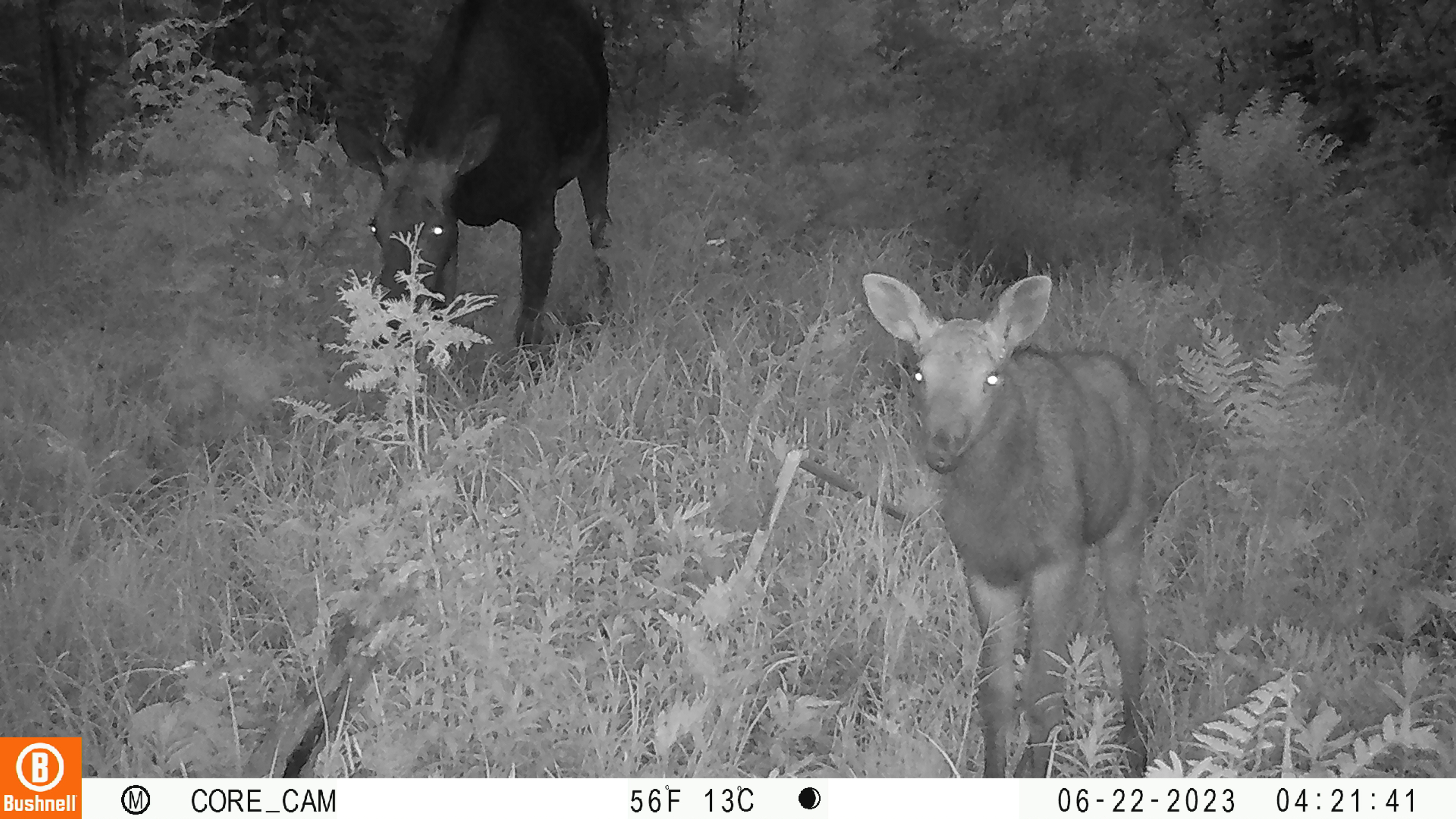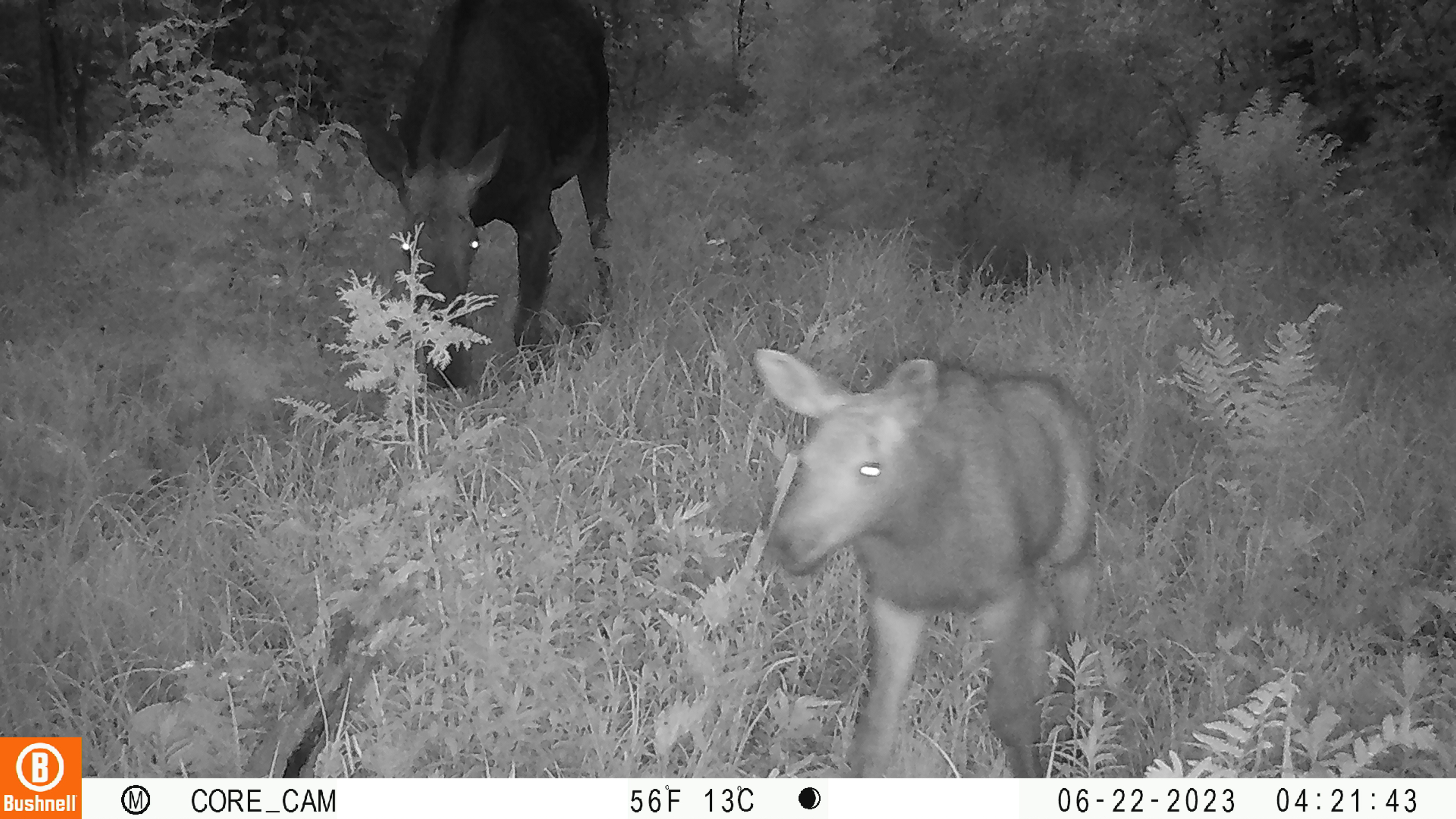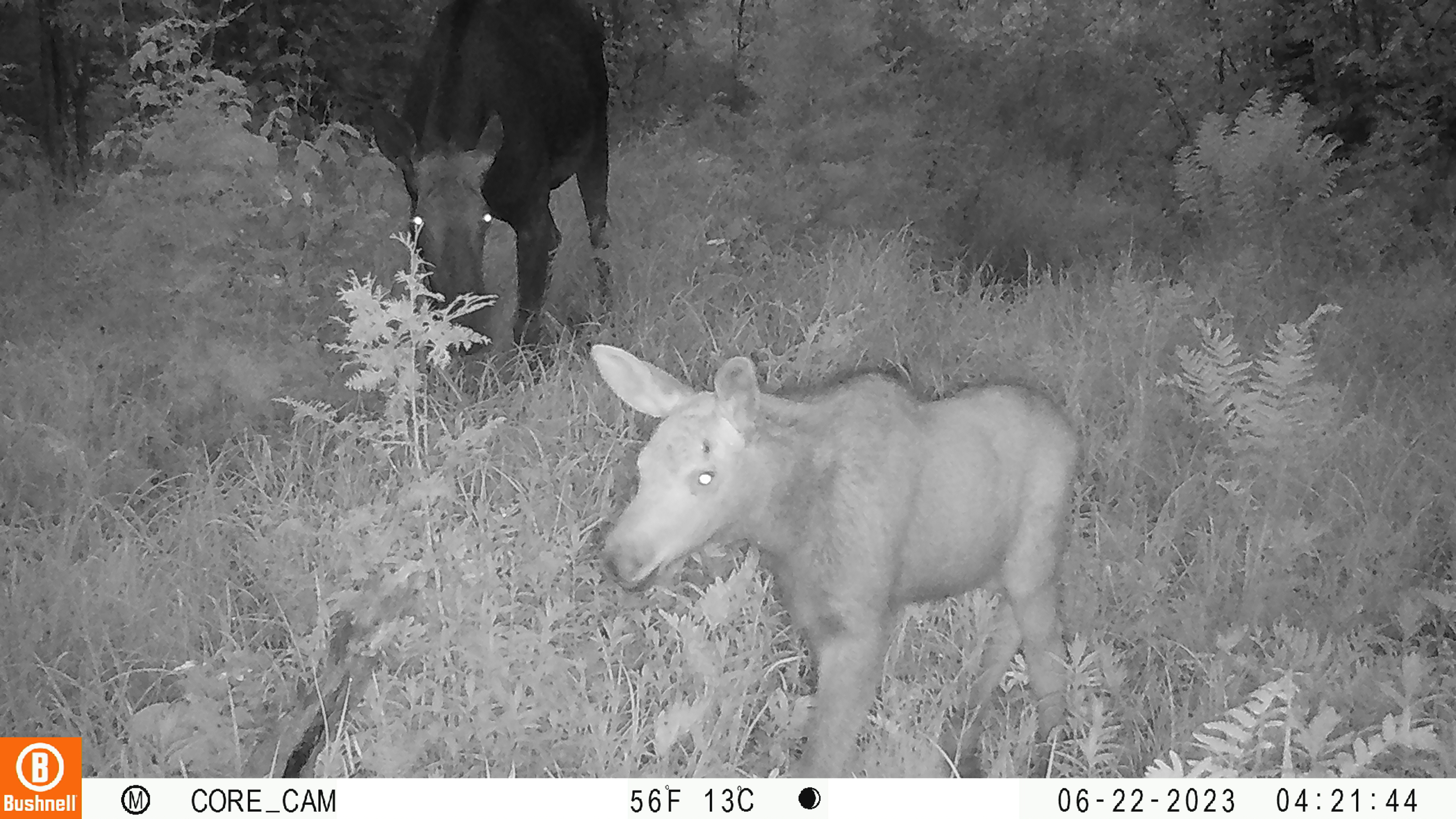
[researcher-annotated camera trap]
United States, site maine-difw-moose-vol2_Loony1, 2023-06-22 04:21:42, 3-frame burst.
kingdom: Animalia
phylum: Chordata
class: Mammalia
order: Artiodactyla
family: Cervidae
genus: Alces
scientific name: Alces alces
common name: moose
Moose (Alces alces).